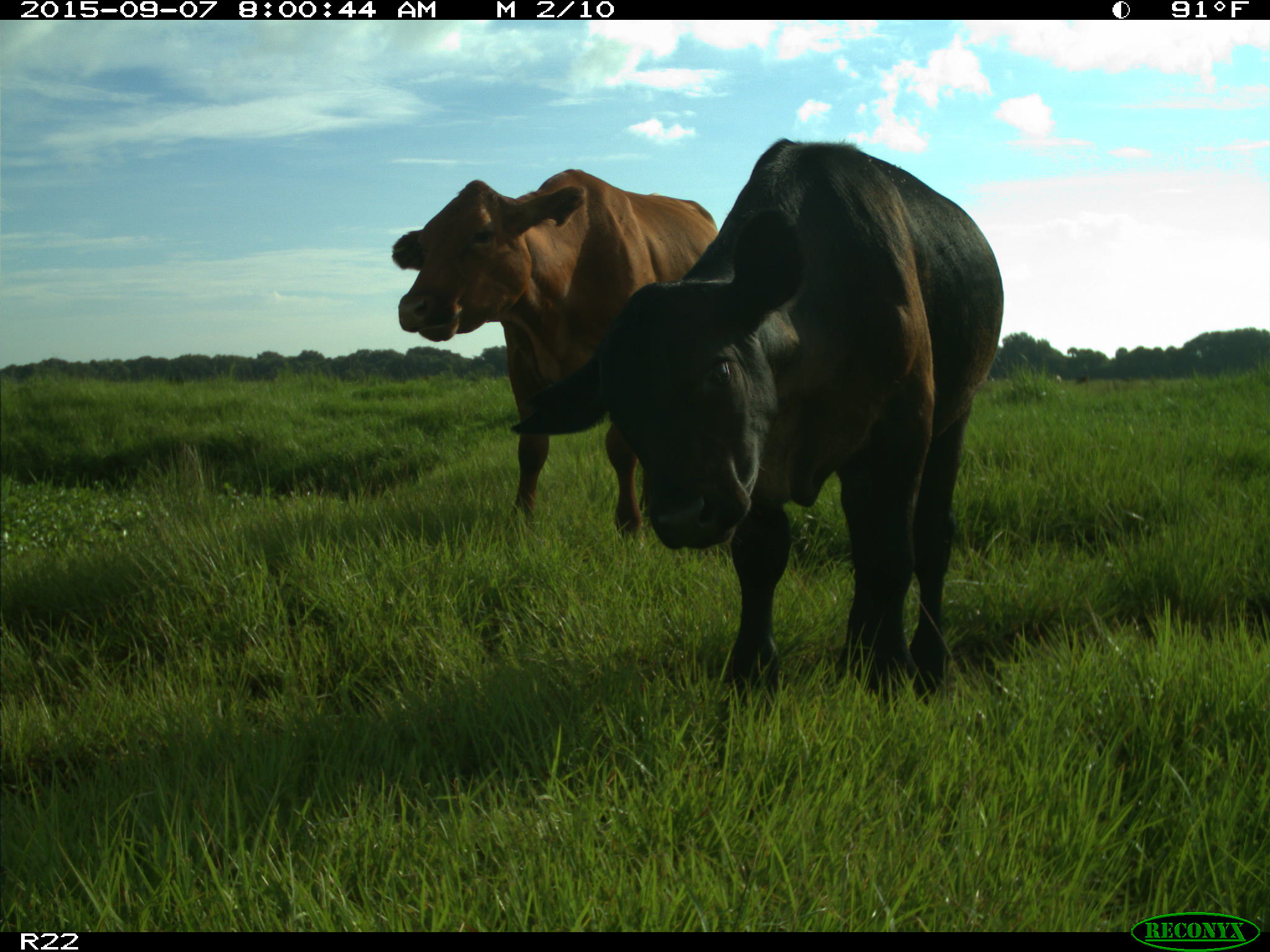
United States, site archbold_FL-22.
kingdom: Animalia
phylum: Chordata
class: Mammalia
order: Artiodactyla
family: Bovidae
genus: Bos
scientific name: Bos taurus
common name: domestic cow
Bos taurus (domestic cow).